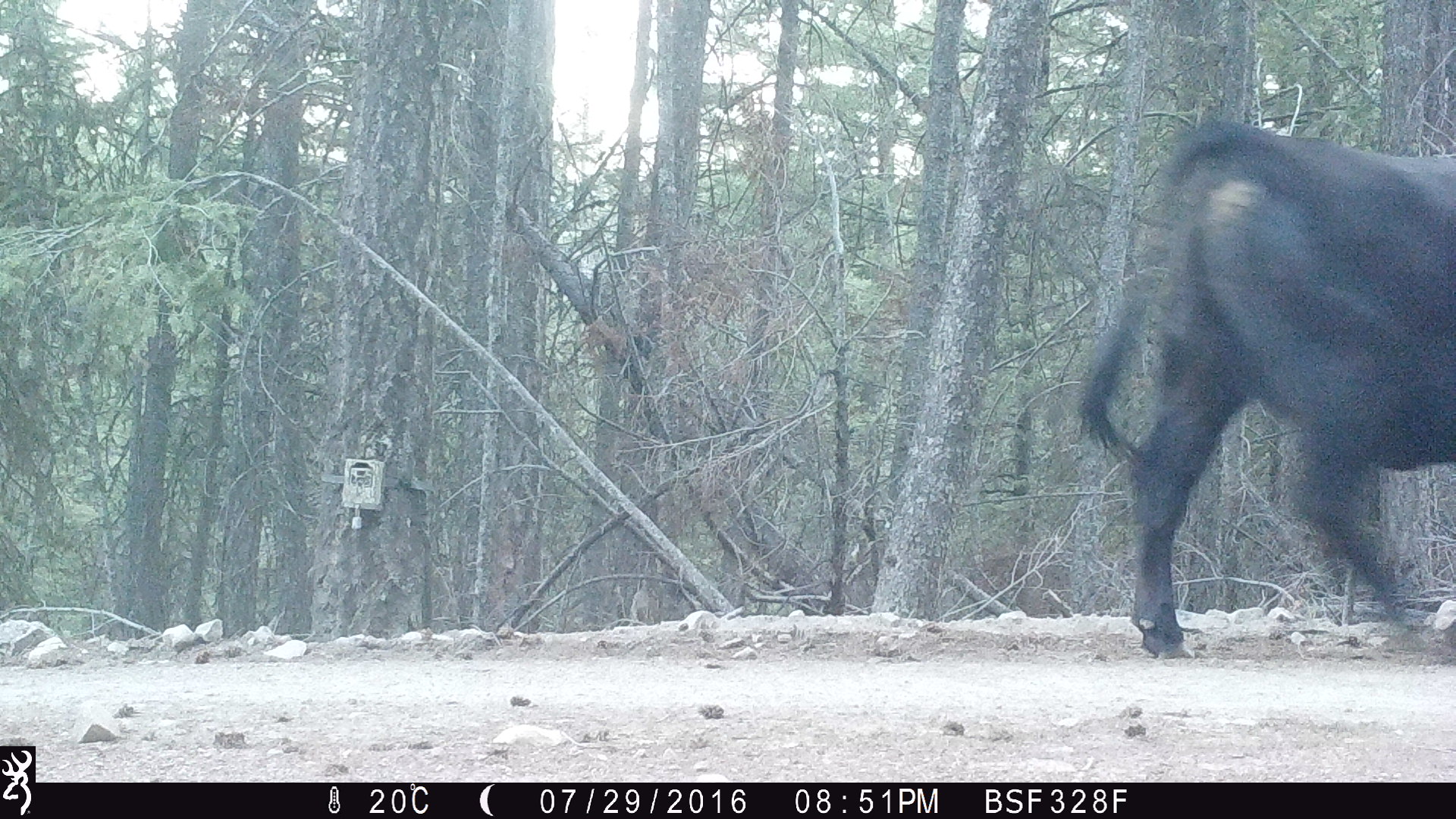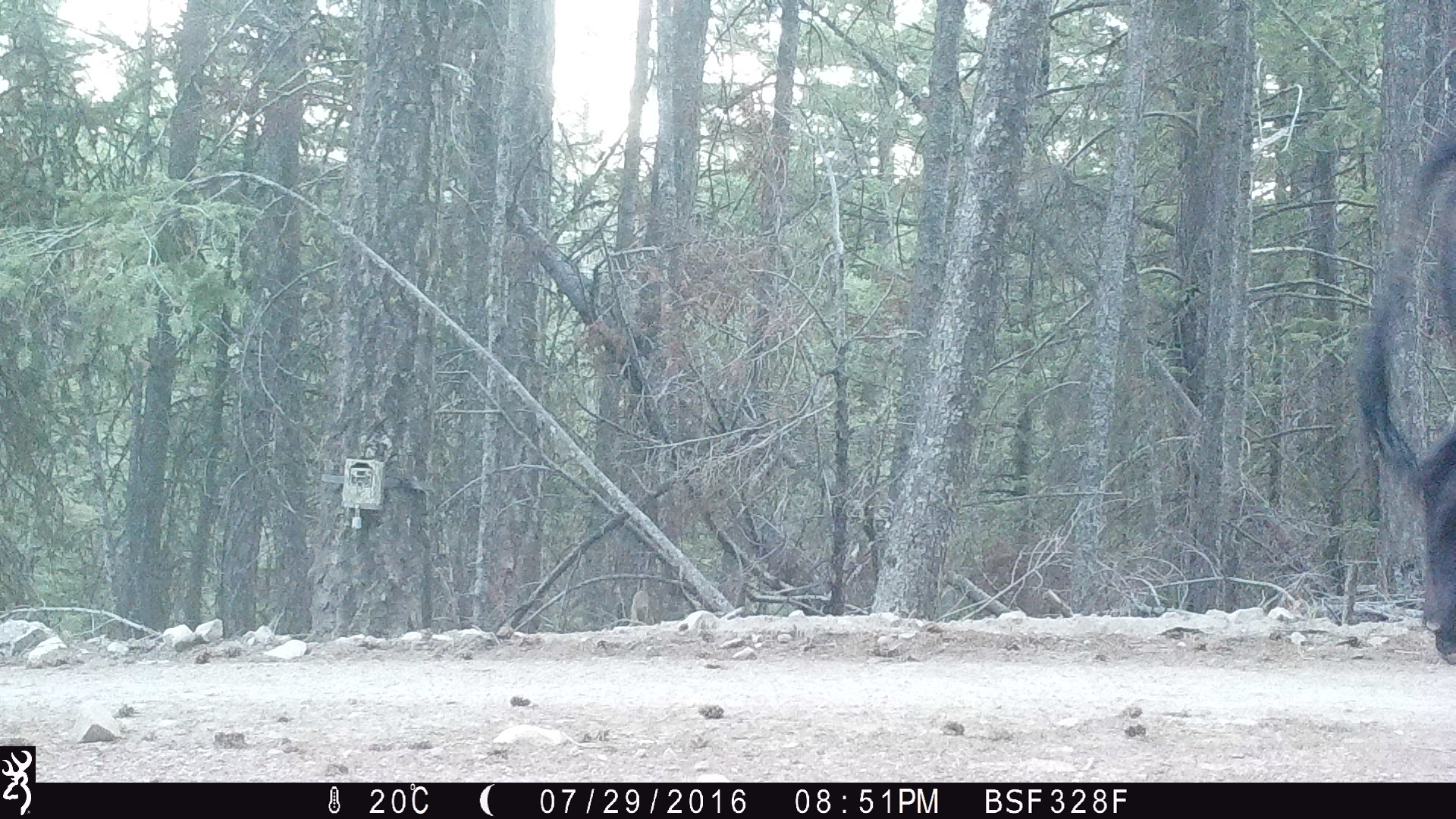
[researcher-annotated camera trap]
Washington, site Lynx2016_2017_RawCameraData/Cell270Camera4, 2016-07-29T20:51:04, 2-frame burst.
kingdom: Animalia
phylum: Chordata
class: Mammalia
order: Artiodactyla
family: Bovidae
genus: Bos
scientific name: Bos taurus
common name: domestic cattle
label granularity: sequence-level